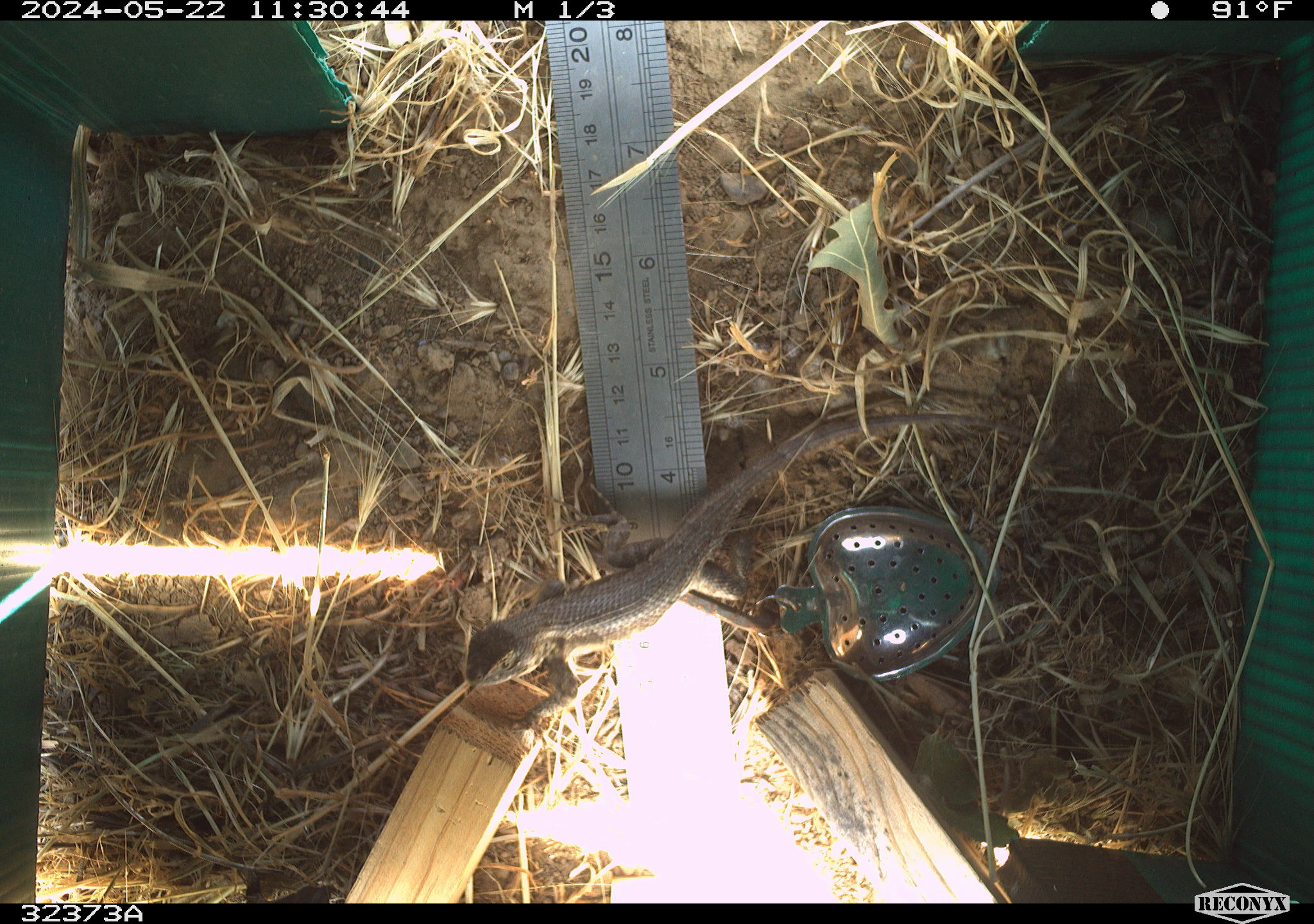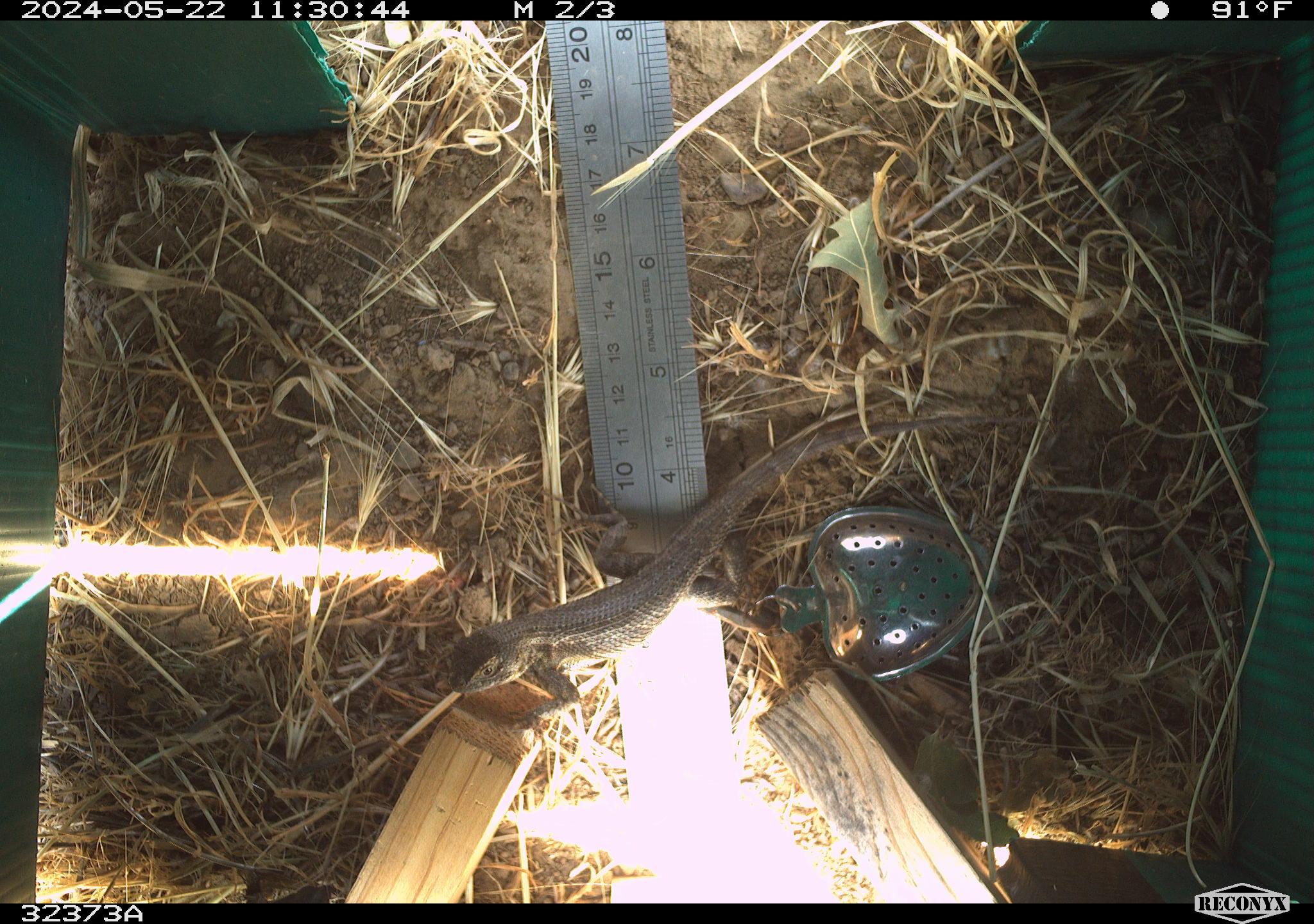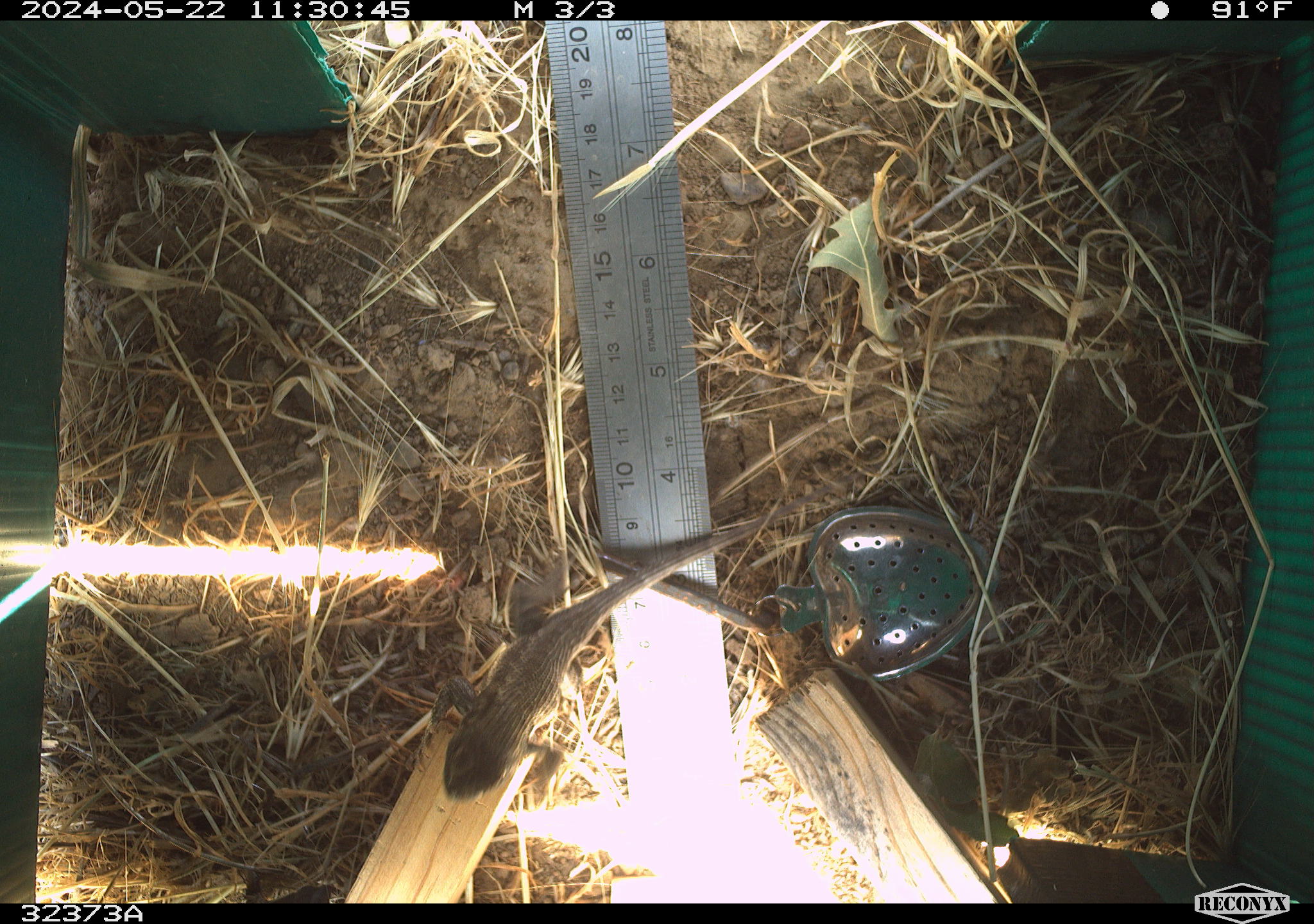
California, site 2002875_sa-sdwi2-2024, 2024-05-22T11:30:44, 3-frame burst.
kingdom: Animalia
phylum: Chordata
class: Reptilia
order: Squamata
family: Phrynosomatidae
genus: Sceloporus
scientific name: Sceloporus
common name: spiny lizards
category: sceloporus species